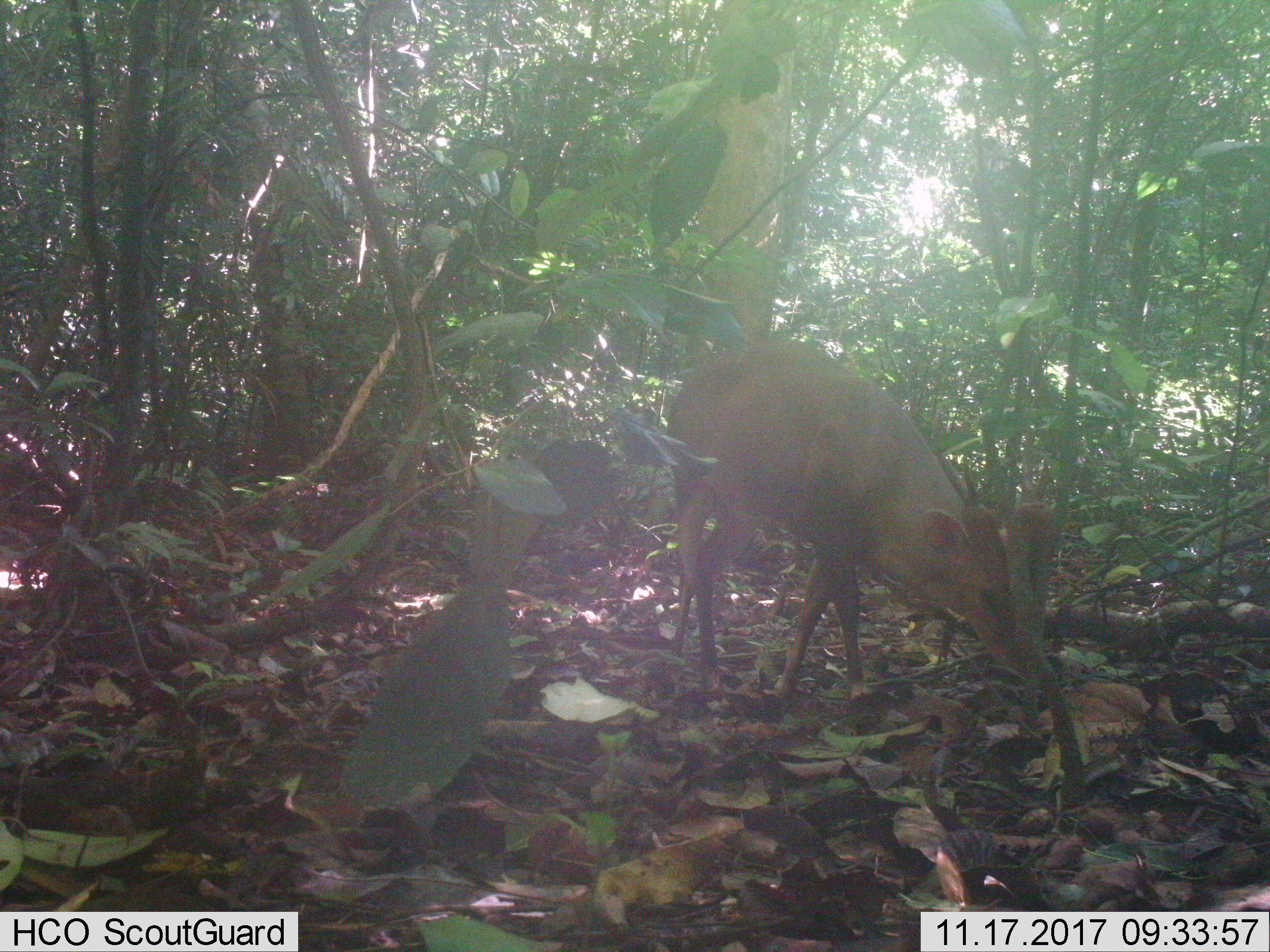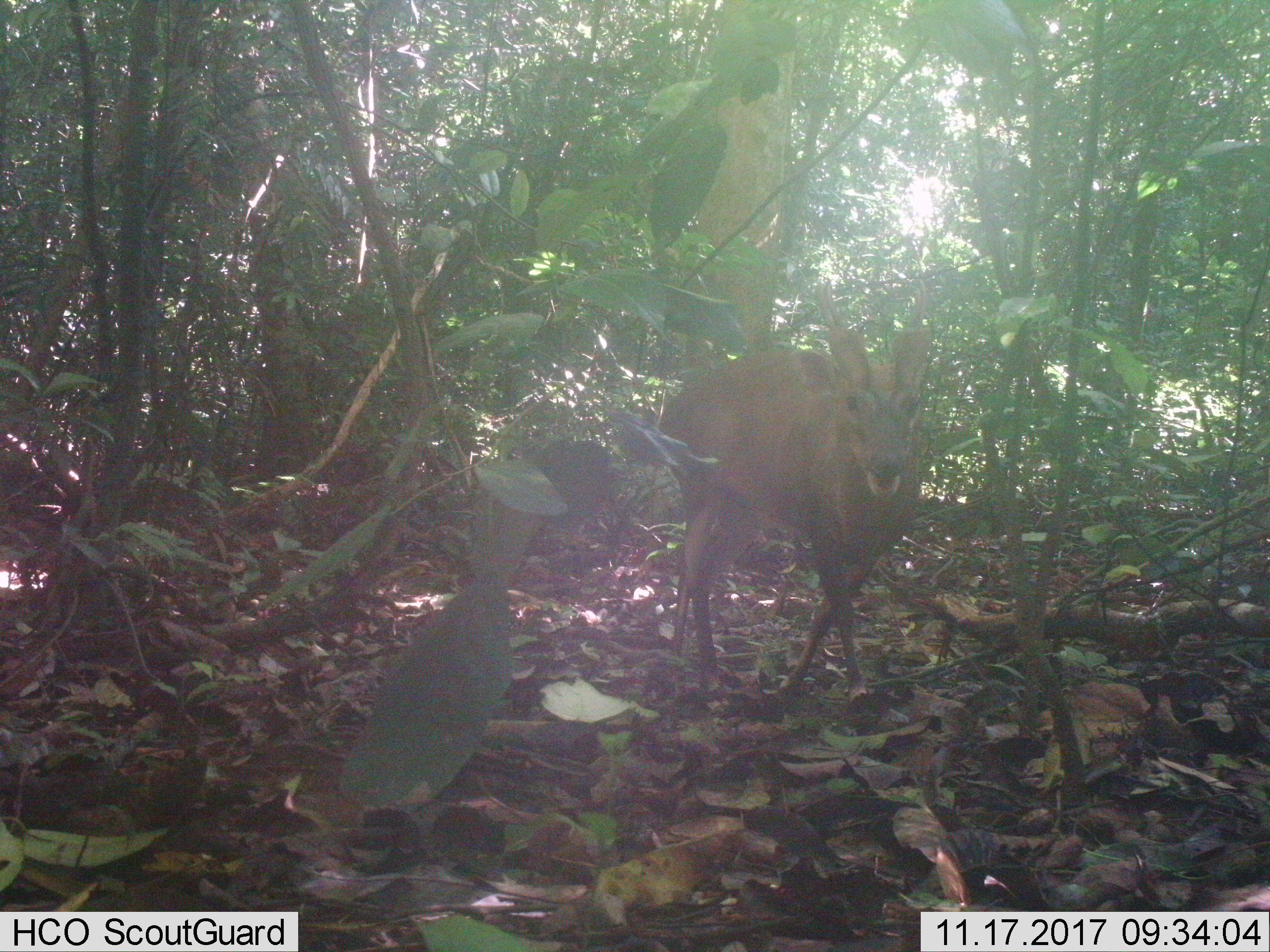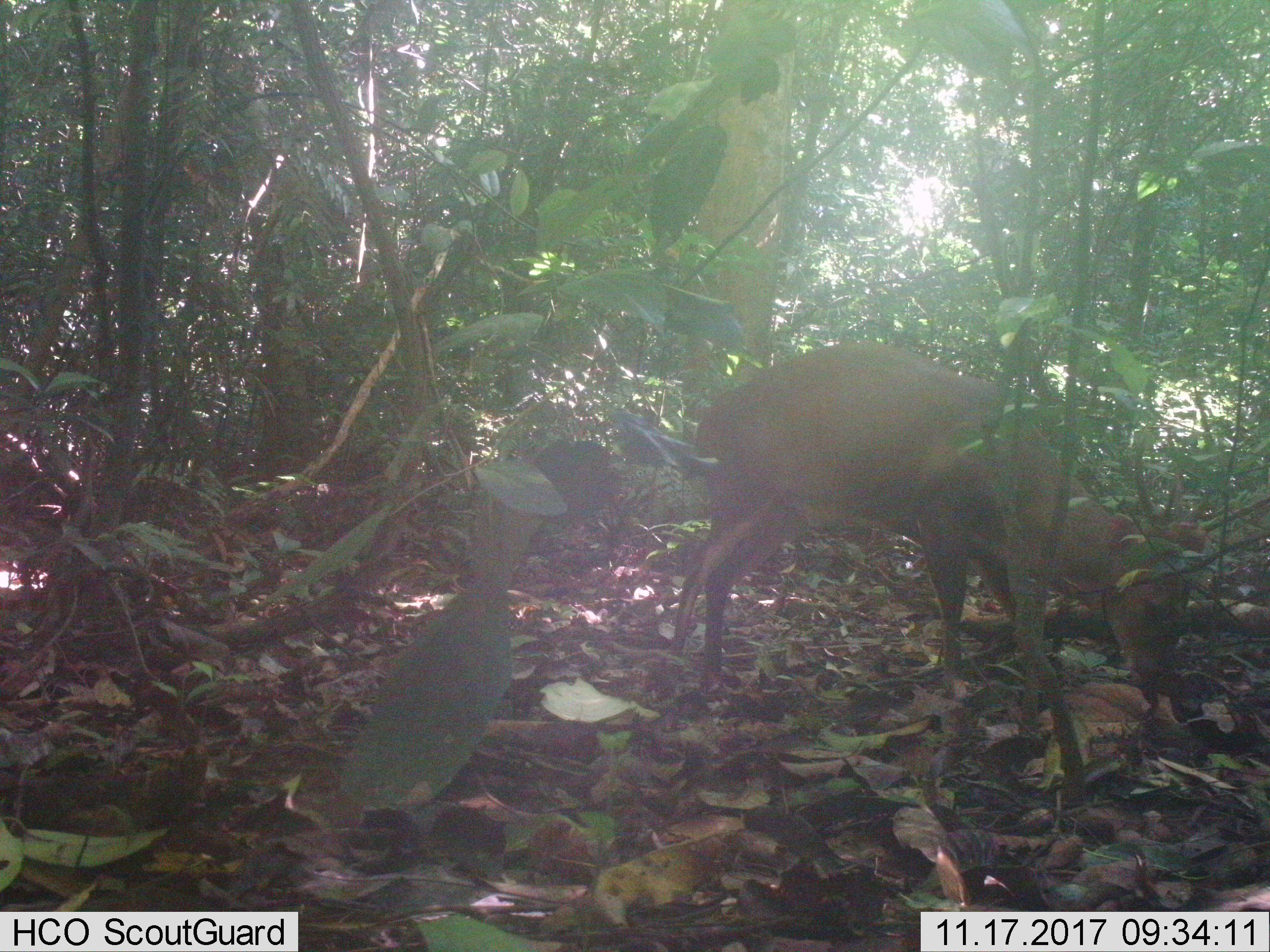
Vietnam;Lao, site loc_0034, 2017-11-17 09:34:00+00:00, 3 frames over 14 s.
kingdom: Animalia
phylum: Chordata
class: Mammalia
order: Artiodactyla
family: Cervidae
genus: Muntiacus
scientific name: Muntiacus vuquangensis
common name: large-antlered muntjac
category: large antlered muntjac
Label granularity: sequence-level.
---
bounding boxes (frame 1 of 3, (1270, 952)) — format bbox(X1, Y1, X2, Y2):
large antlered muntjac: bbox(666, 338, 1059, 702)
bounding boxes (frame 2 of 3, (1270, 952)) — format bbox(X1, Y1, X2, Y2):
large antlered muntjac: bbox(659, 276, 927, 702)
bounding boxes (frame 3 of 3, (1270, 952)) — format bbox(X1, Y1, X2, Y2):
large antlered muntjac: bbox(667, 337, 1210, 696)